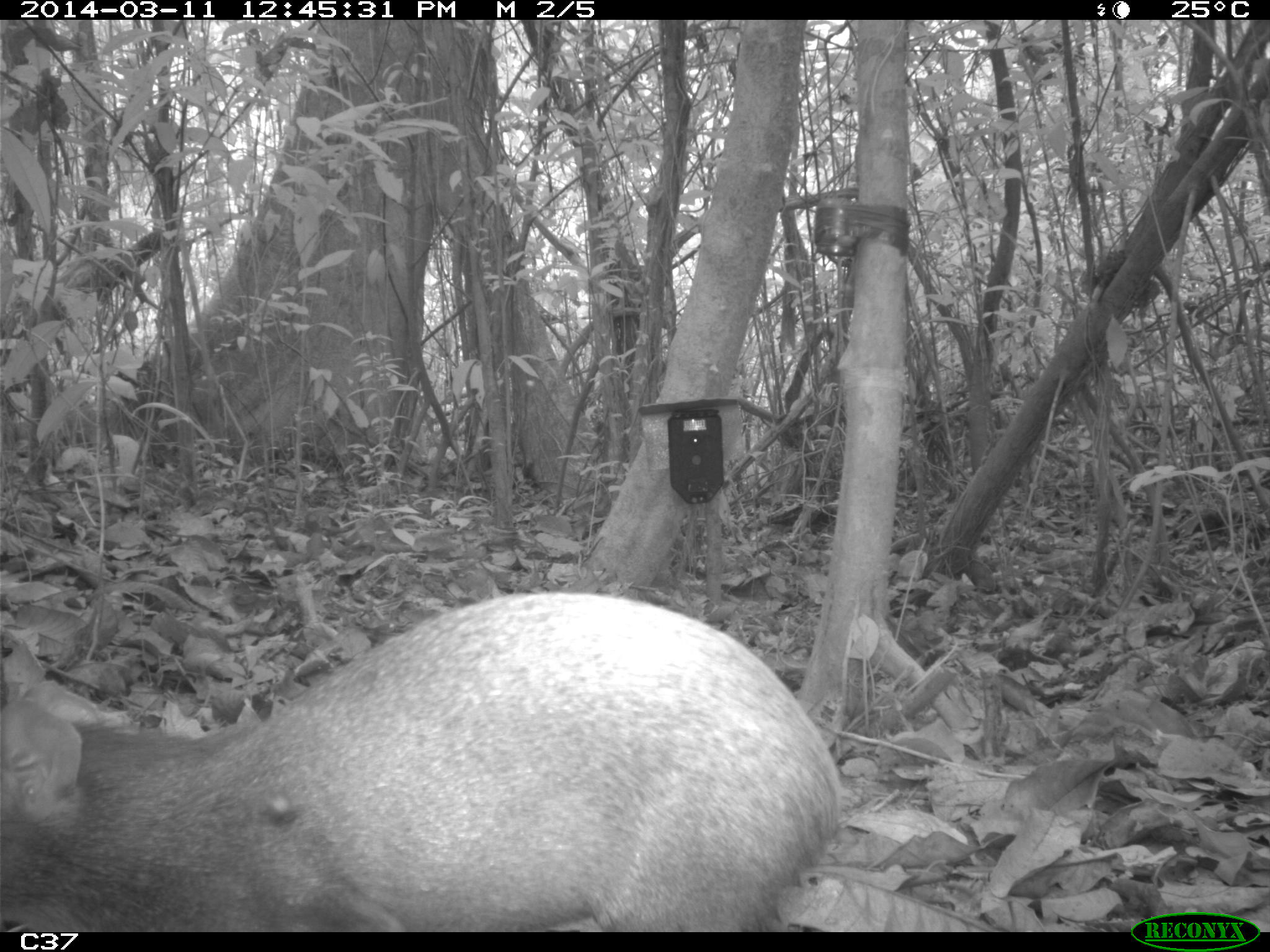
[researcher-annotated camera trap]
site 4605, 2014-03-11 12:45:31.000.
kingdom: Animalia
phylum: Chordata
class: Mammalia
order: Rodentia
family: Dasyproctidae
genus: Dasyprocta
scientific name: Dasyprocta leporina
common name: red-rumped agouti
Dasyprocta leporina (red-rumped agouti), count 1, age adult.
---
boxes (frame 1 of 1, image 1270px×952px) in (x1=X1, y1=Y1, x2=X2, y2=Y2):
dasyprocta leporina: (x1=0, y1=590, x2=843, y2=931)